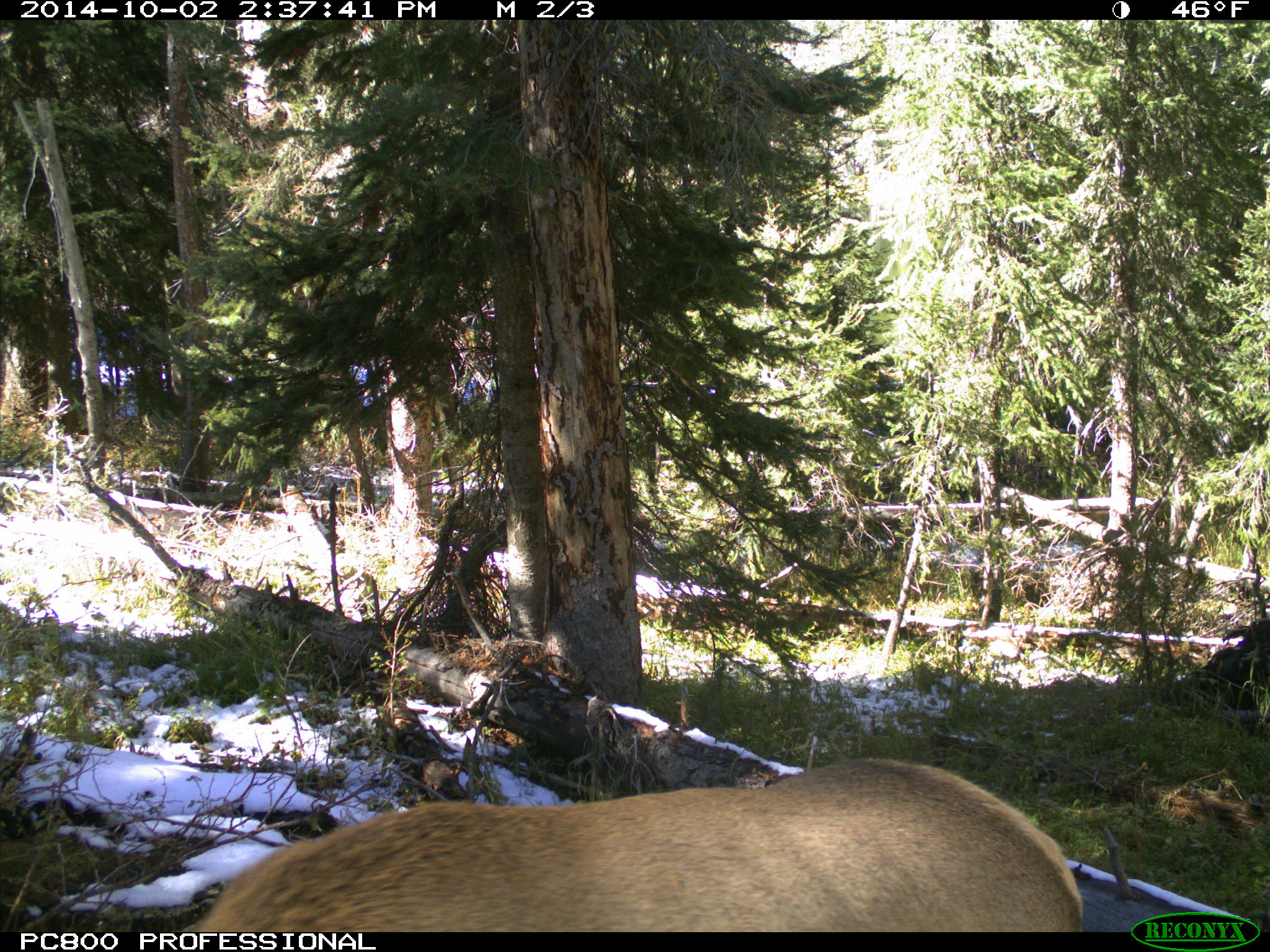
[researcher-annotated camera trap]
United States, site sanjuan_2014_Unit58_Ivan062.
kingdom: Animalia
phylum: Chordata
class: Mammalia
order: Artiodactyla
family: Cervidae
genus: Cervus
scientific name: Cervus elaphus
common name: red deer